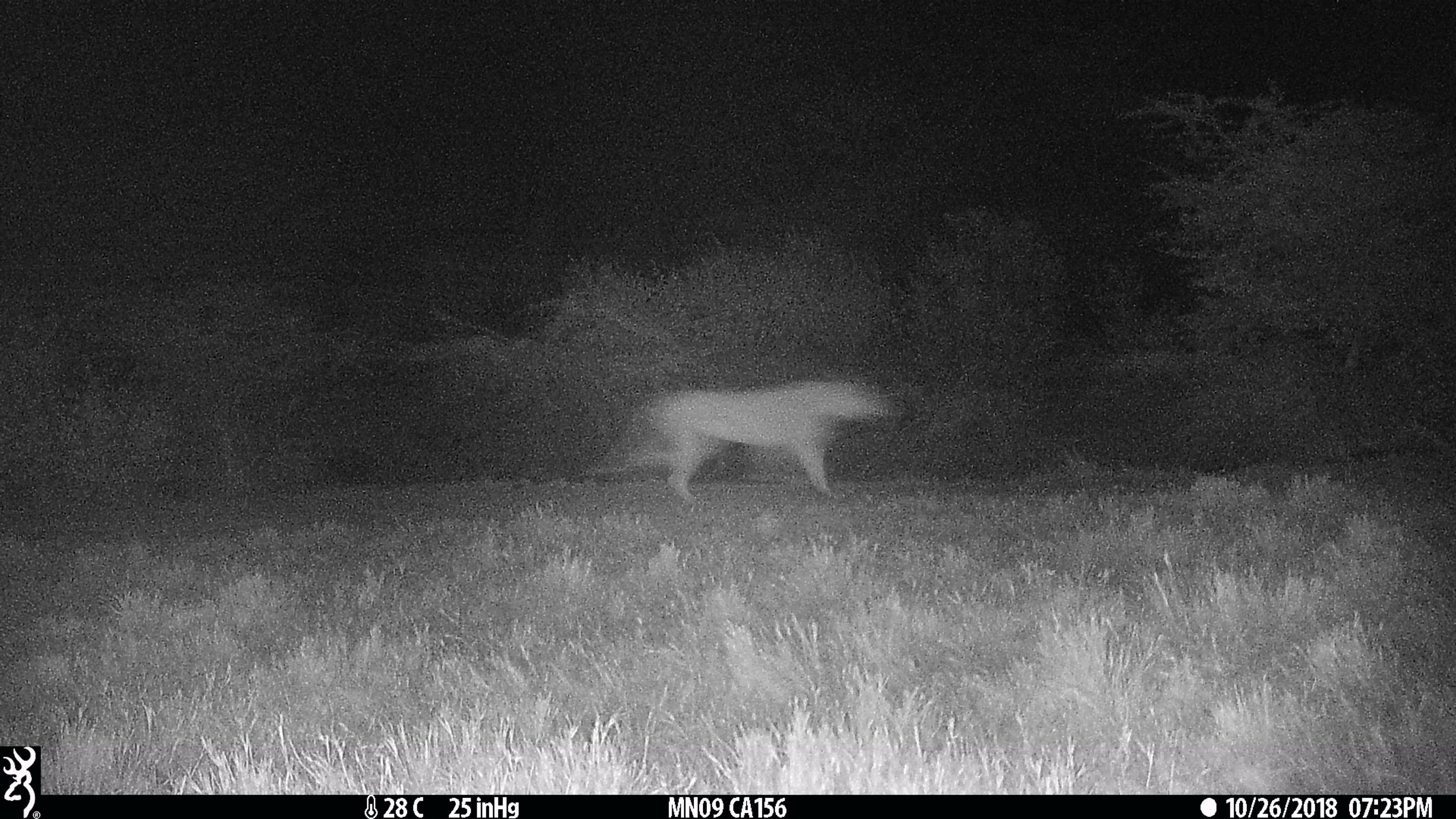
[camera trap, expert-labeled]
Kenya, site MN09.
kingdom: Animalia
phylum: Chordata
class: Mammalia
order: Carnivora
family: Felidae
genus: Panthera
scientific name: Panthera leo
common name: lion